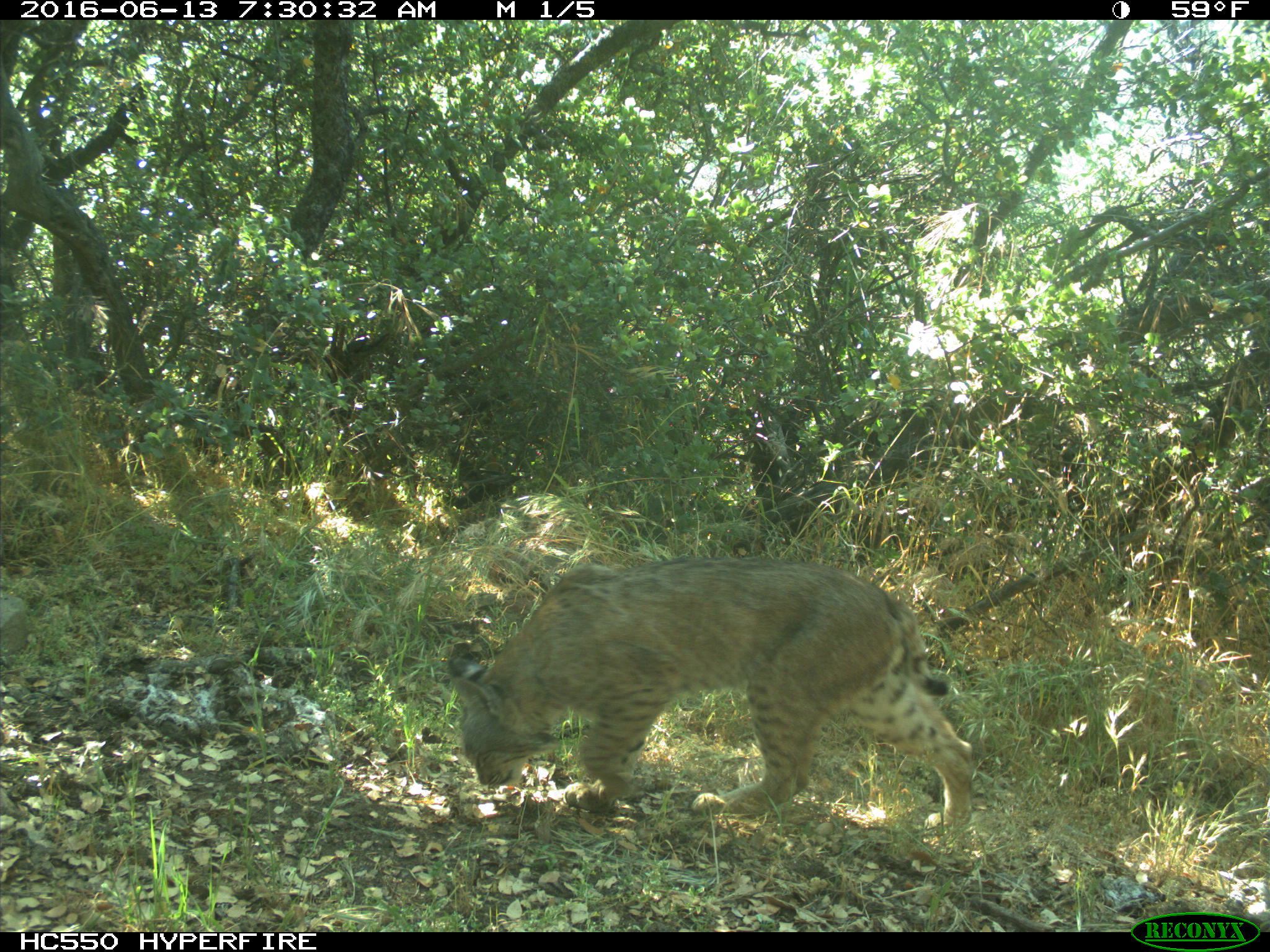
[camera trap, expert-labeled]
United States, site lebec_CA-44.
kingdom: Animalia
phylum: Chordata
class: Mammalia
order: Carnivora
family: Felidae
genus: Lynx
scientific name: Lynx rufus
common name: bobcat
Lynx rufus (bobcat).